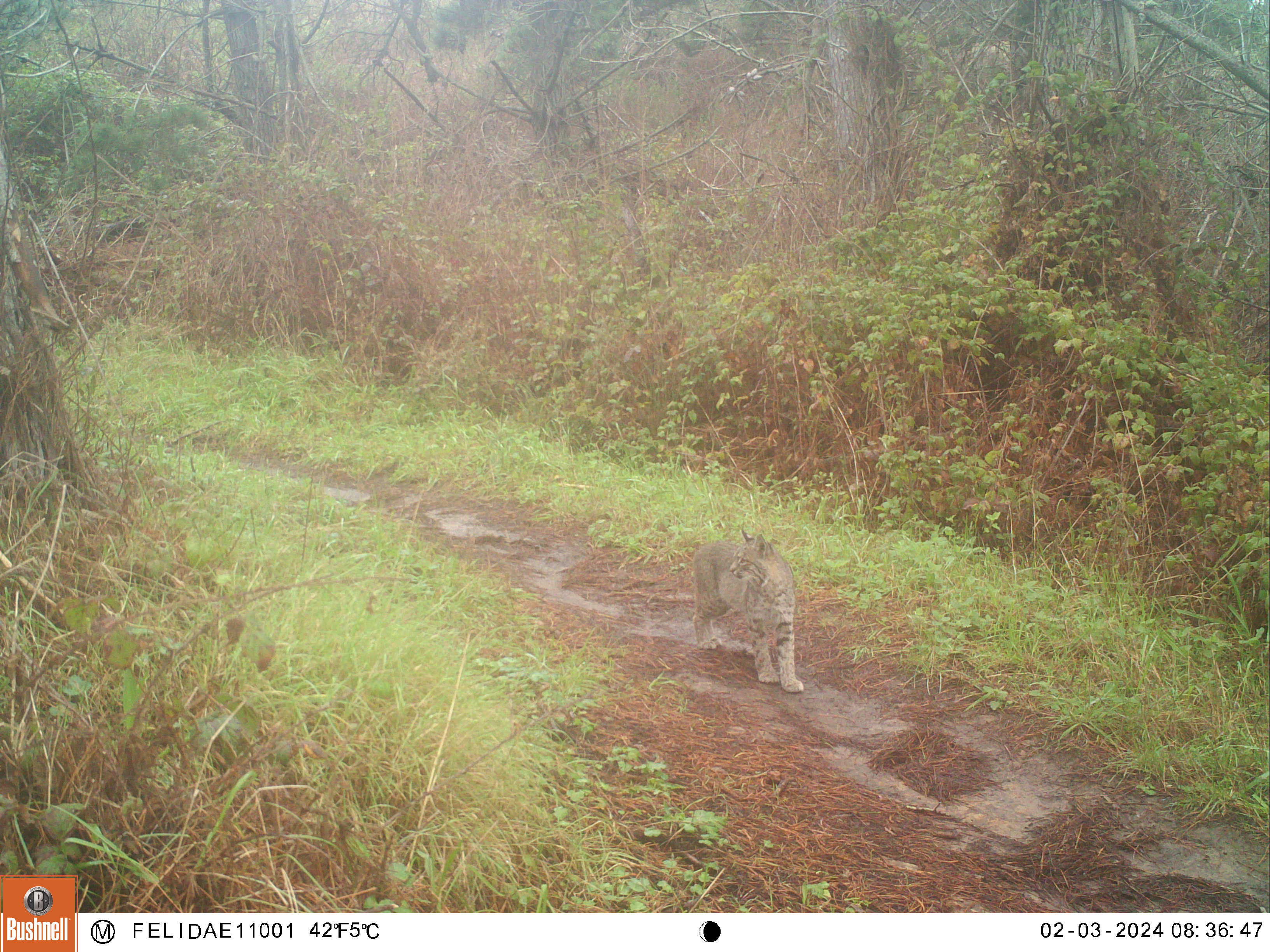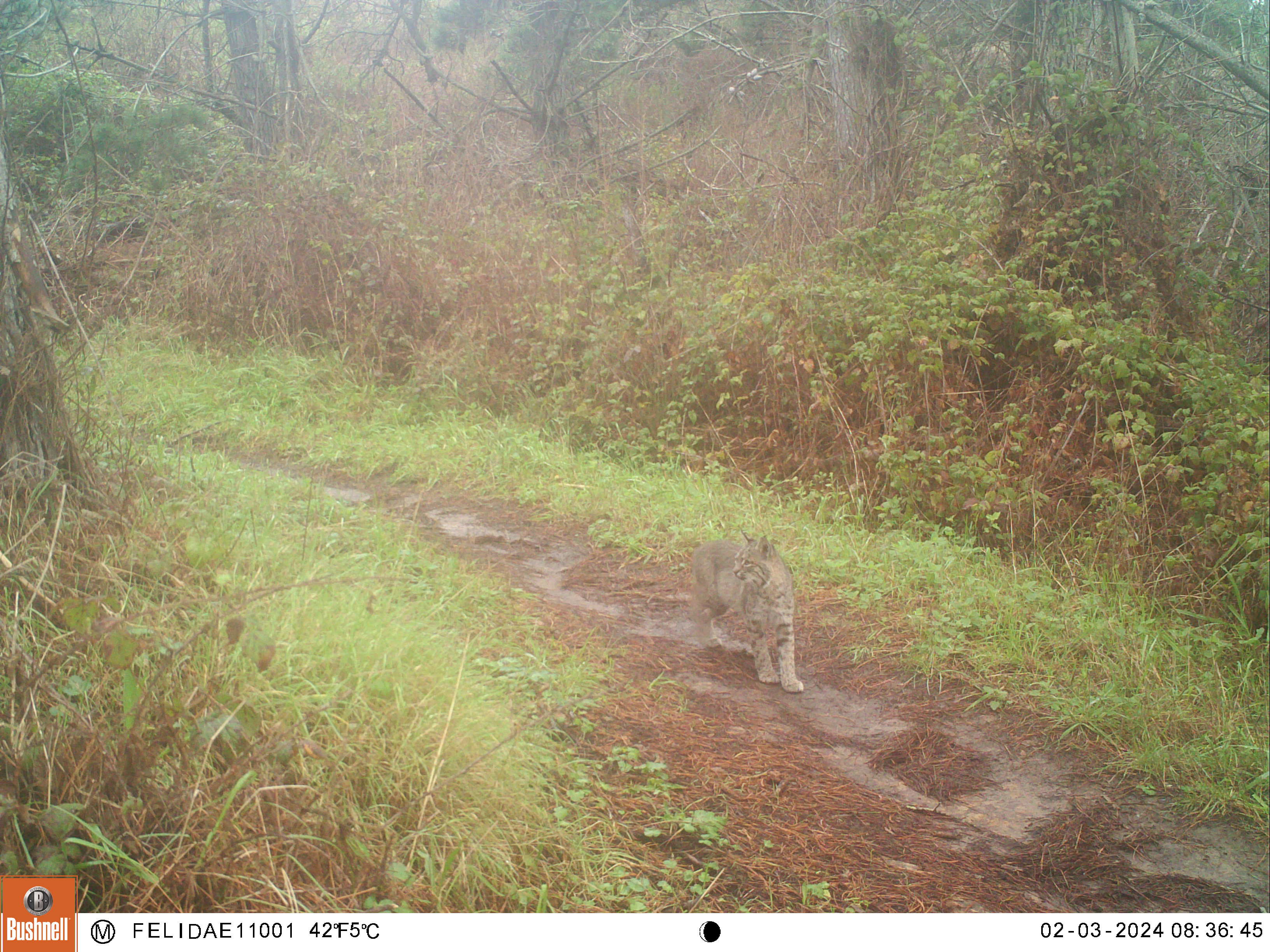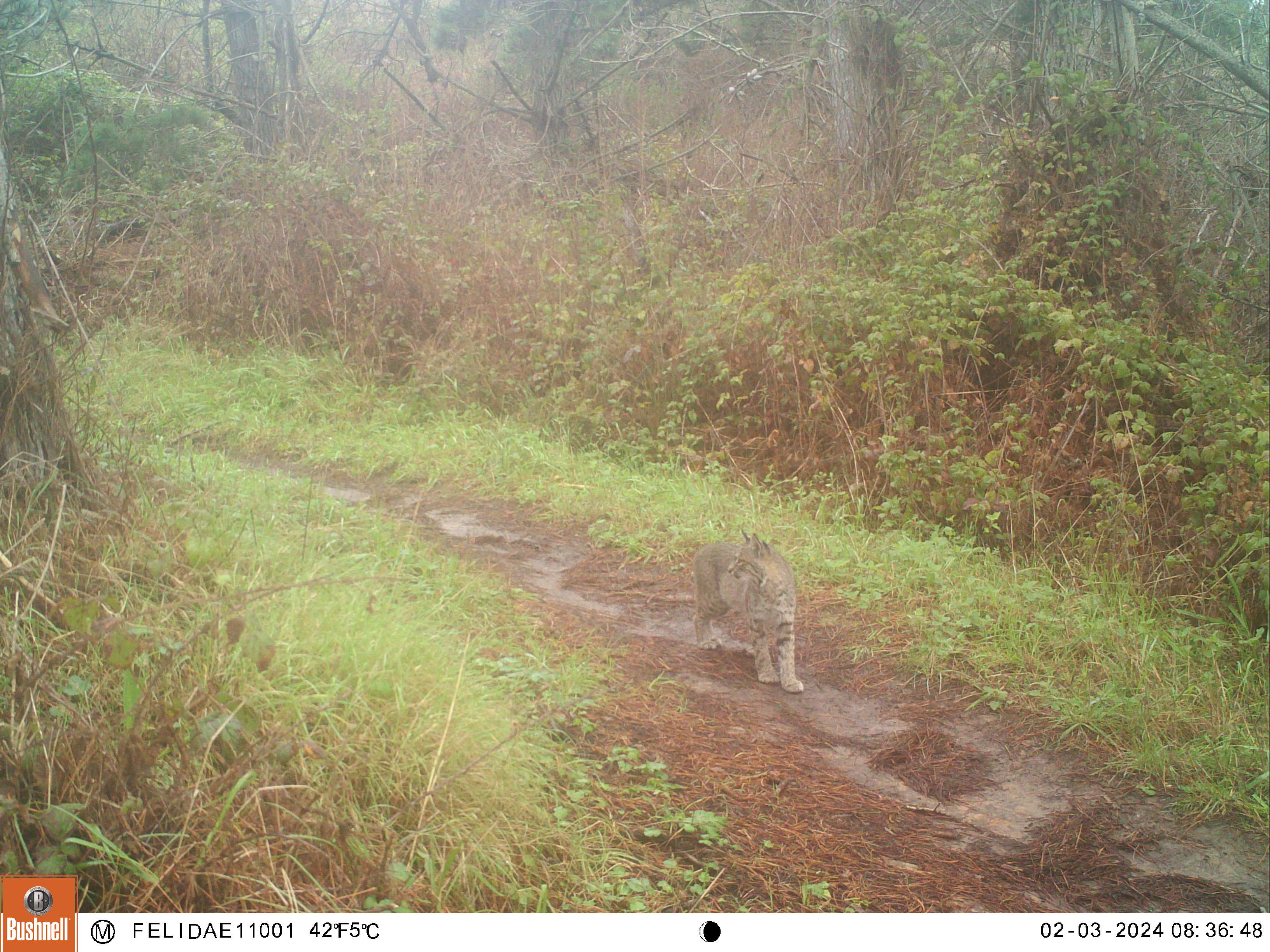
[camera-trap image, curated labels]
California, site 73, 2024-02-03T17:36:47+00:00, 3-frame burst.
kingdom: Animalia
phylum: Chordata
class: Mammalia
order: Carnivora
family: Felidae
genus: Lynx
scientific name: Lynx rufus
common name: bobcat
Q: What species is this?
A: Bobcat (Lynx rufus).